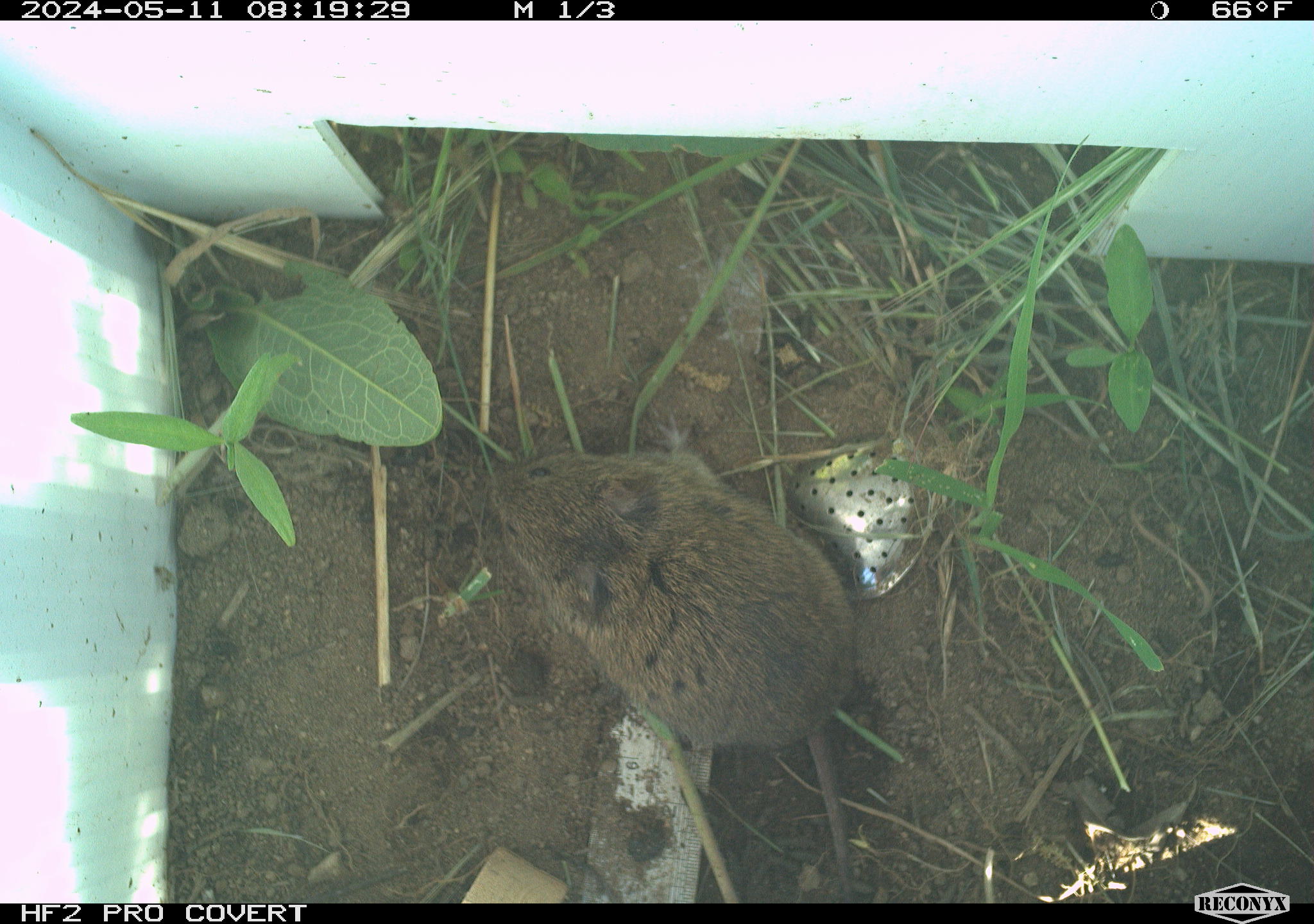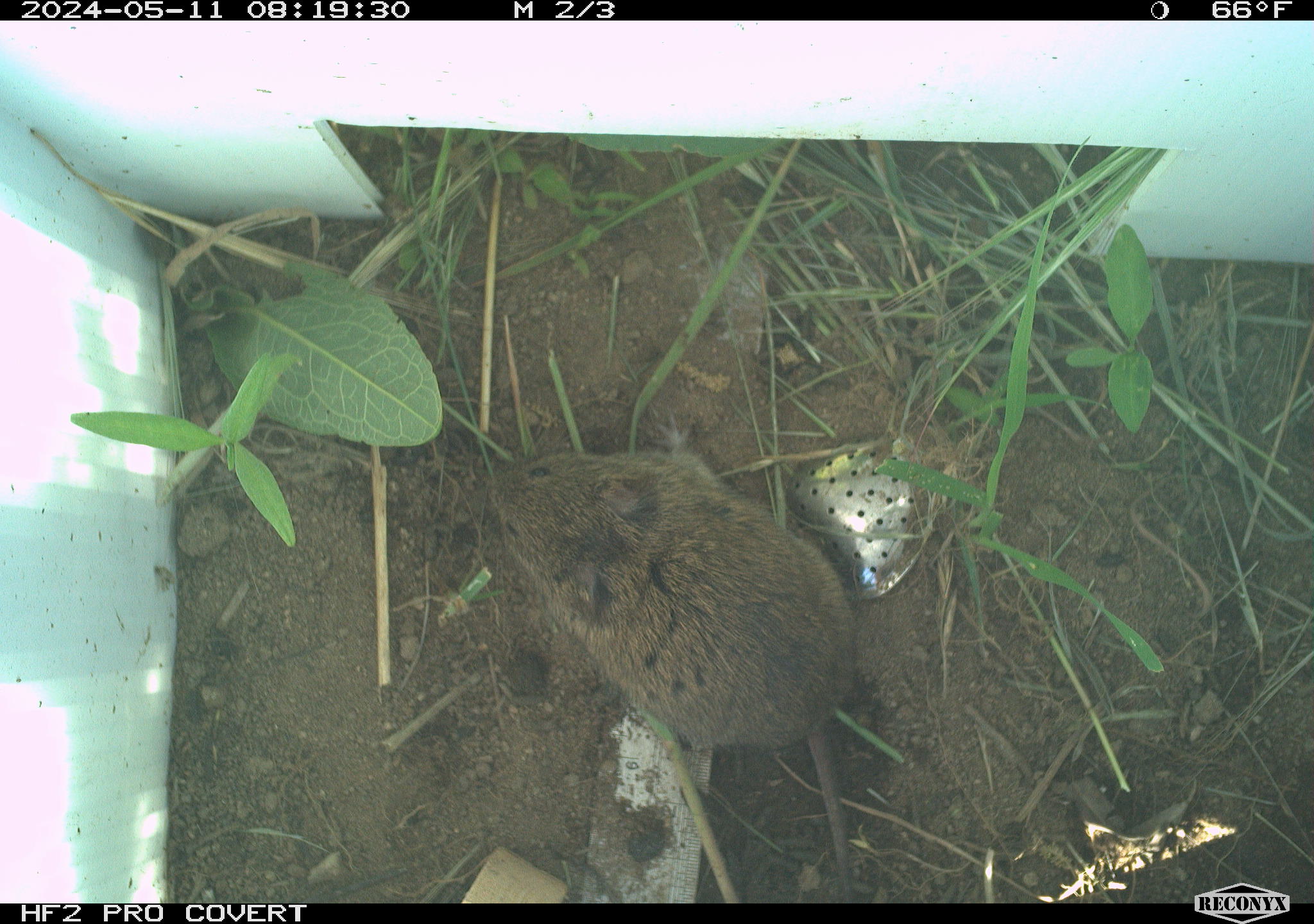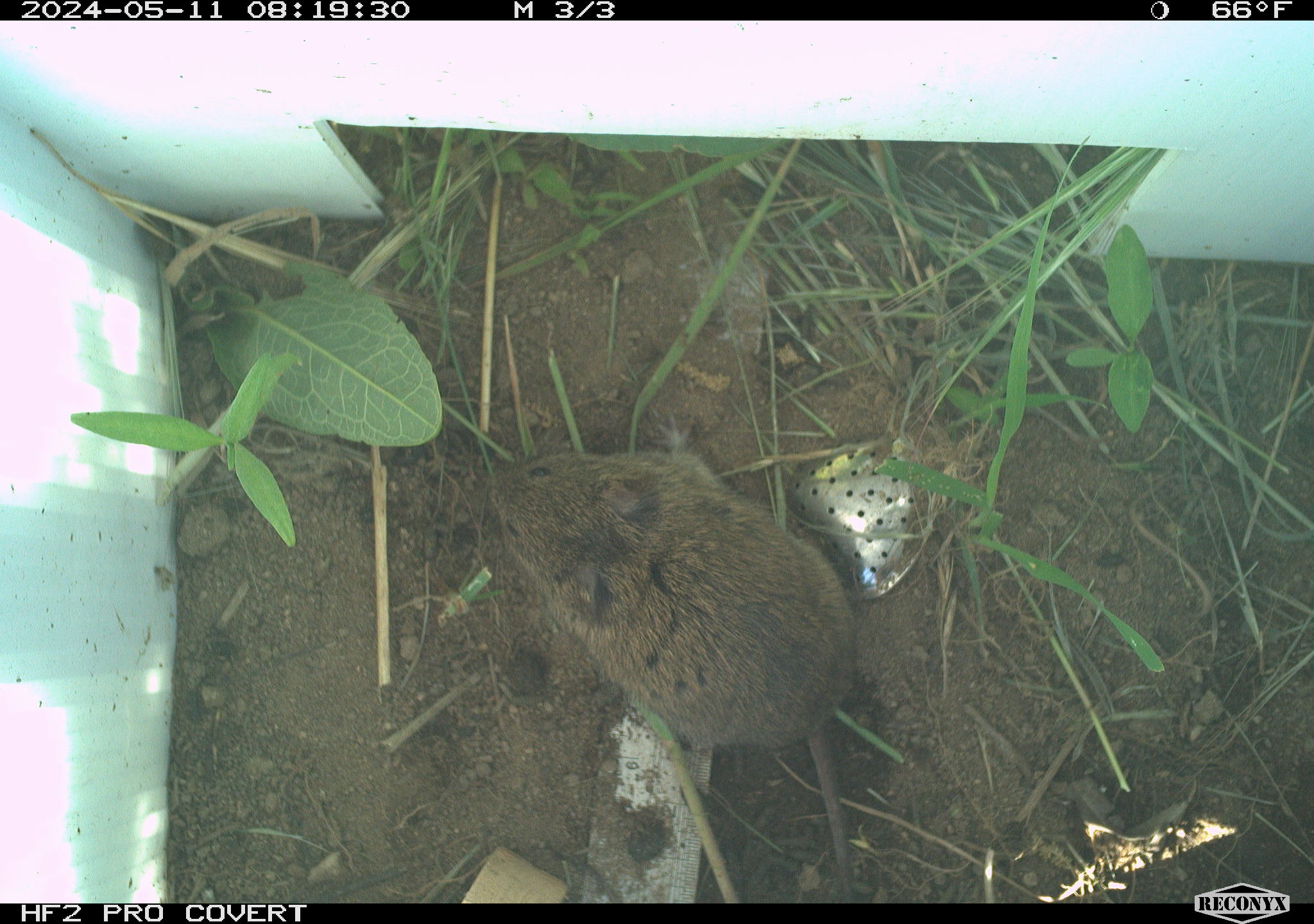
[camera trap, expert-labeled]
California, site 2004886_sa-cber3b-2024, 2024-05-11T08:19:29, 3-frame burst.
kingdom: Animalia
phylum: Chordata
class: Mammalia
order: Rodentia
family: Cricetidae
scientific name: Arvicolinae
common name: voles, lemmings, and muskrats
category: arvicolinae subfamily